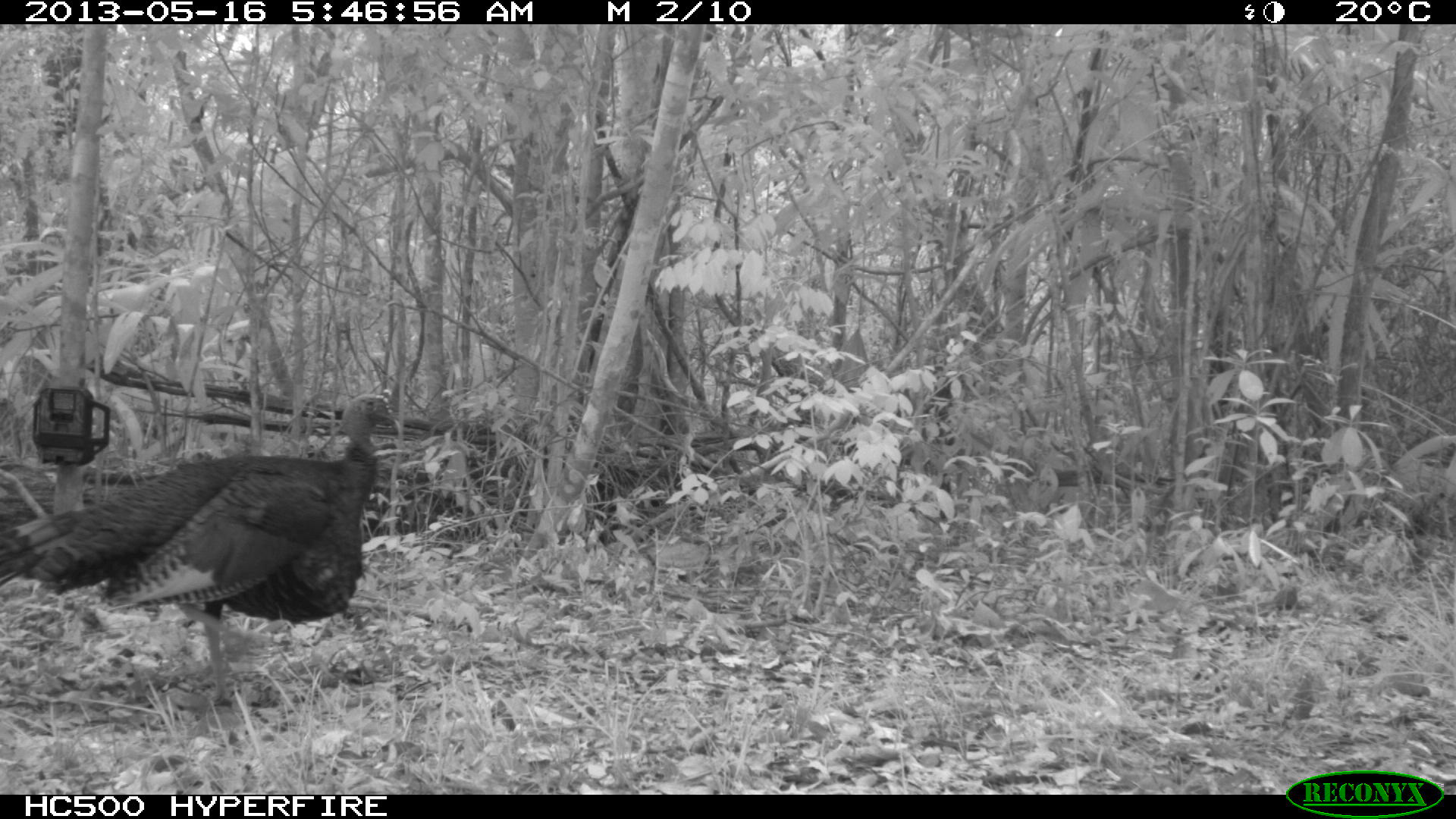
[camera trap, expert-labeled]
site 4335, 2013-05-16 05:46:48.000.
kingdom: Animalia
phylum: Chordata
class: Aves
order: Galliformes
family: Phasianidae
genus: Meleagris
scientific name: Meleagris ocellata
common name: ocellated turkey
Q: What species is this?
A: Meleagris ocellata (ocellated turkey).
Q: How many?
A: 1.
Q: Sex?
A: Male.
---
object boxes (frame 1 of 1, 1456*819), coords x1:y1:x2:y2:
meleagris ocellata: 0:393:395:708